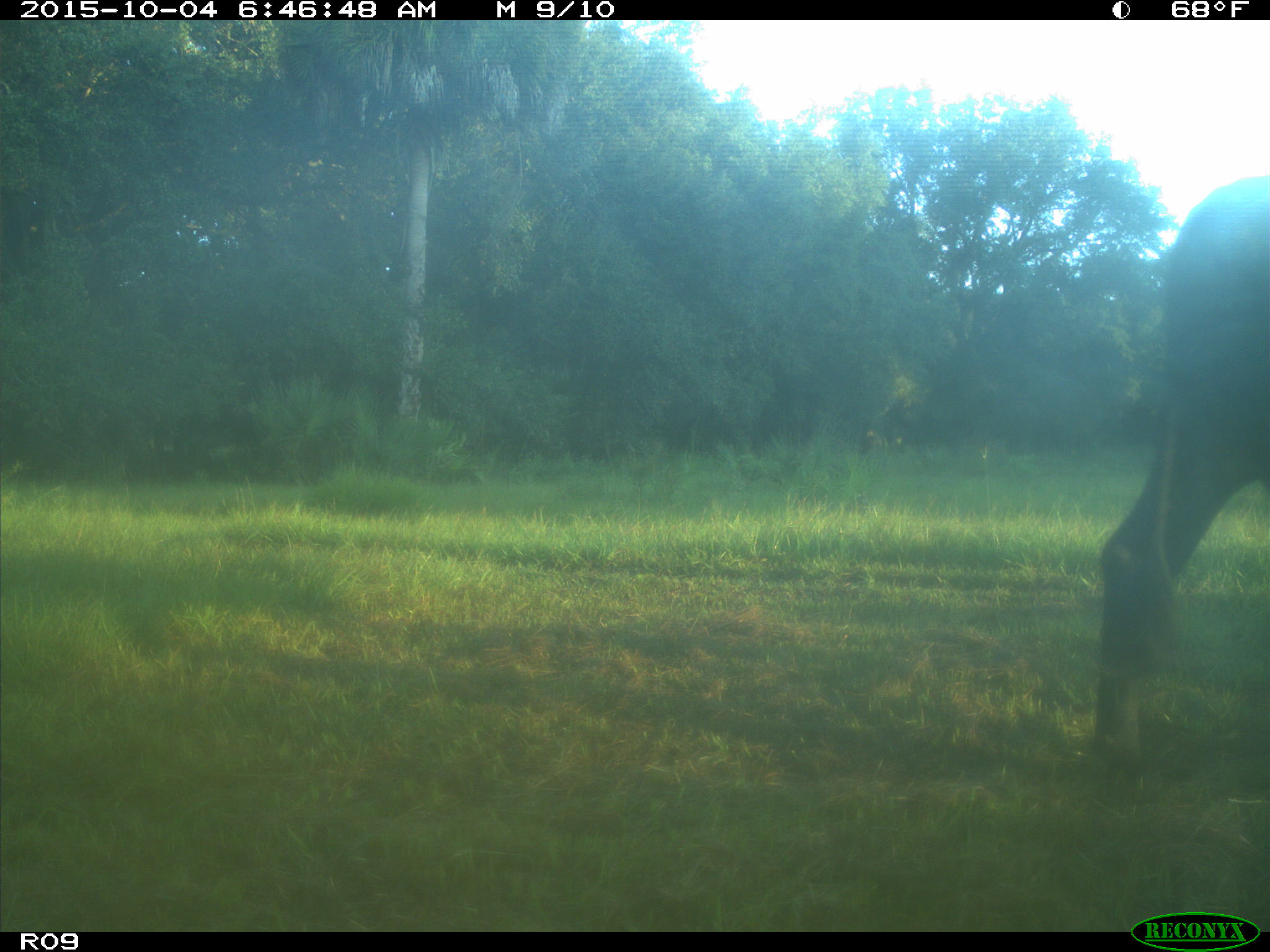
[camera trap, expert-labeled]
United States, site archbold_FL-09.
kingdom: Animalia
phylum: Chordata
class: Mammalia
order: Artiodactyla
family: Bovidae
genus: Bos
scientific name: Bos taurus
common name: domestic cow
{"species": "Bos taurus (domestic cow)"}